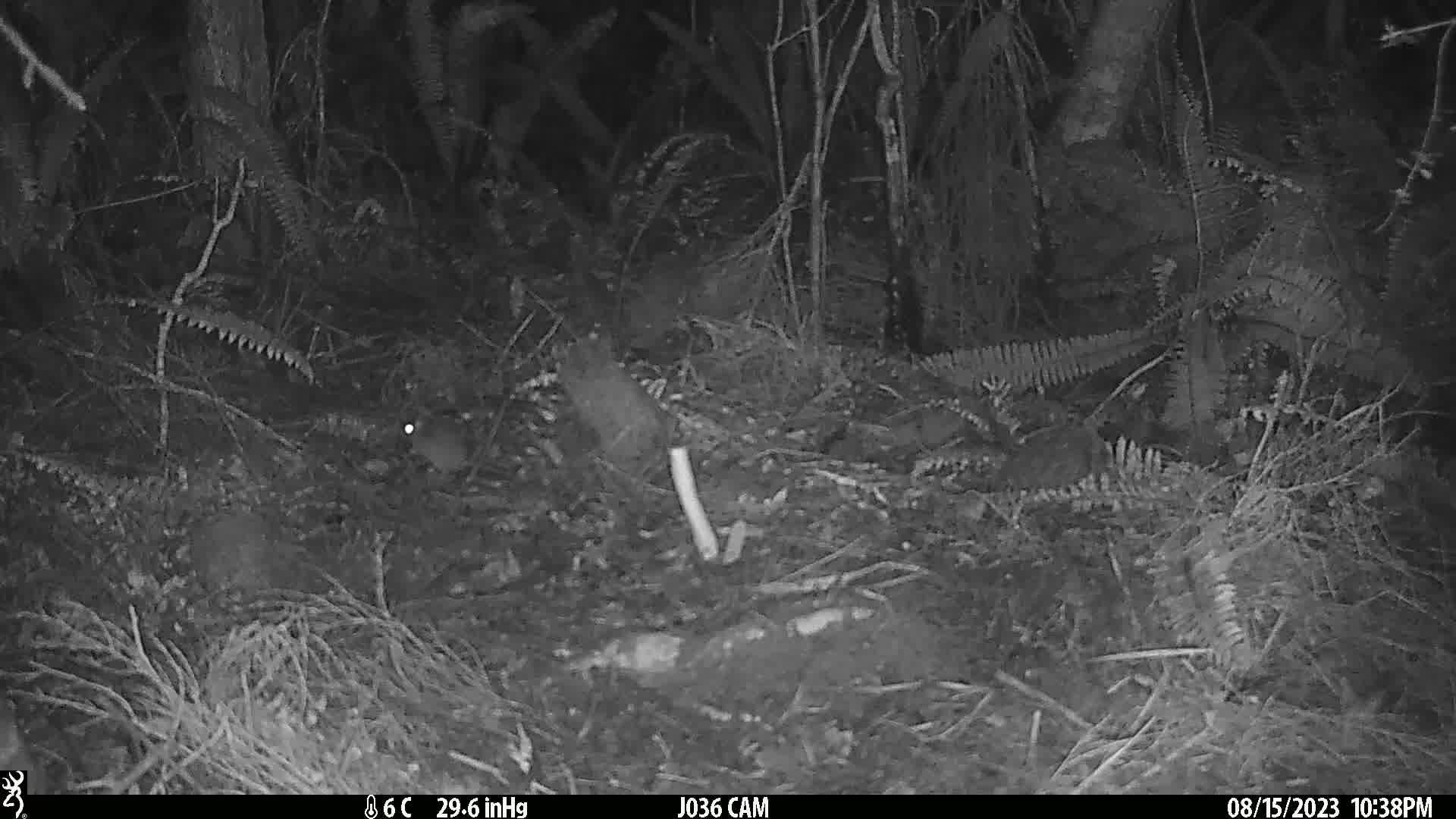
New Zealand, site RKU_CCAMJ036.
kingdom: Animalia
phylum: Chordata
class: Mammalia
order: Rodentia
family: Muridae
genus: Rattus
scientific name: Rattus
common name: rat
Rat (Rattus).